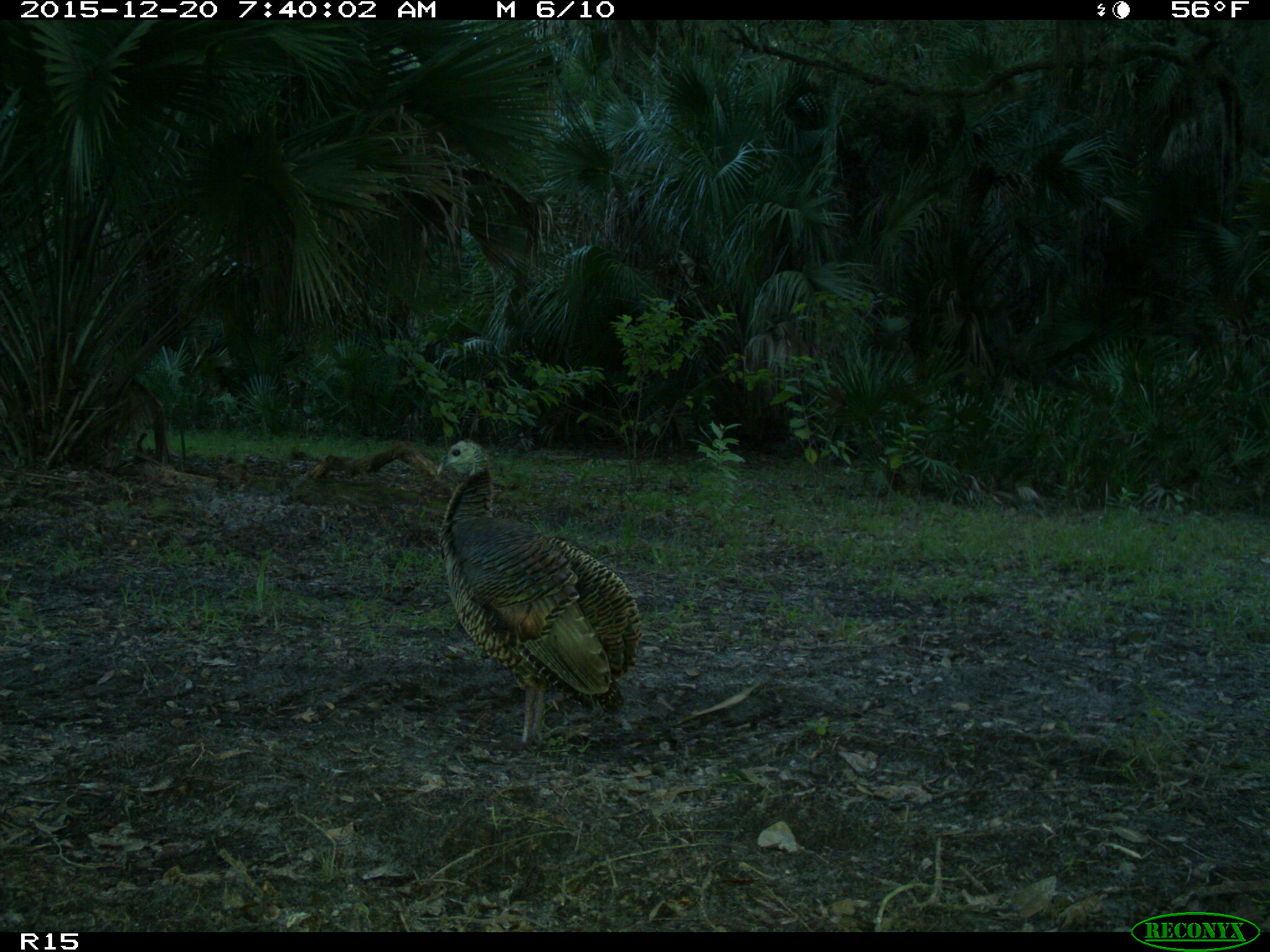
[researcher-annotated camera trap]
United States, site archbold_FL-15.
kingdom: Animalia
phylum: Chordata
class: Aves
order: Galliformes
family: Phasianidae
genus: Meleagris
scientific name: Meleagris gallopavo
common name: wild turkey